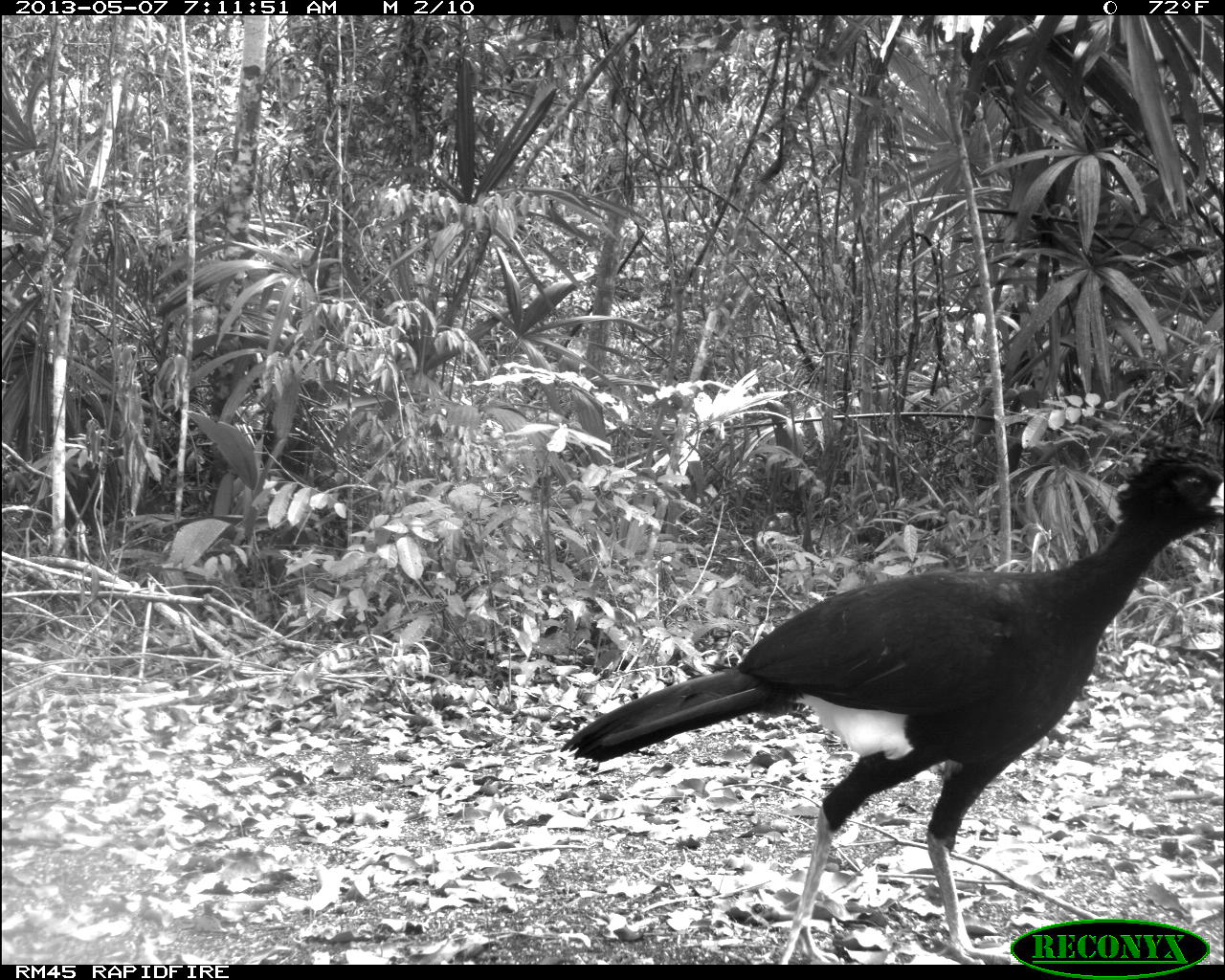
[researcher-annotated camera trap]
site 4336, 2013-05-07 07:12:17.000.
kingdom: Animalia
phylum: Chordata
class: Aves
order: Galliformes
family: Cracidae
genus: Crax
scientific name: Crax rubra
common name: great curassow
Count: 1.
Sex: male.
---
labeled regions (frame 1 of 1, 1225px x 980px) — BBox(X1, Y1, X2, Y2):
crax rubra: BBox(560, 443, 1222, 963)